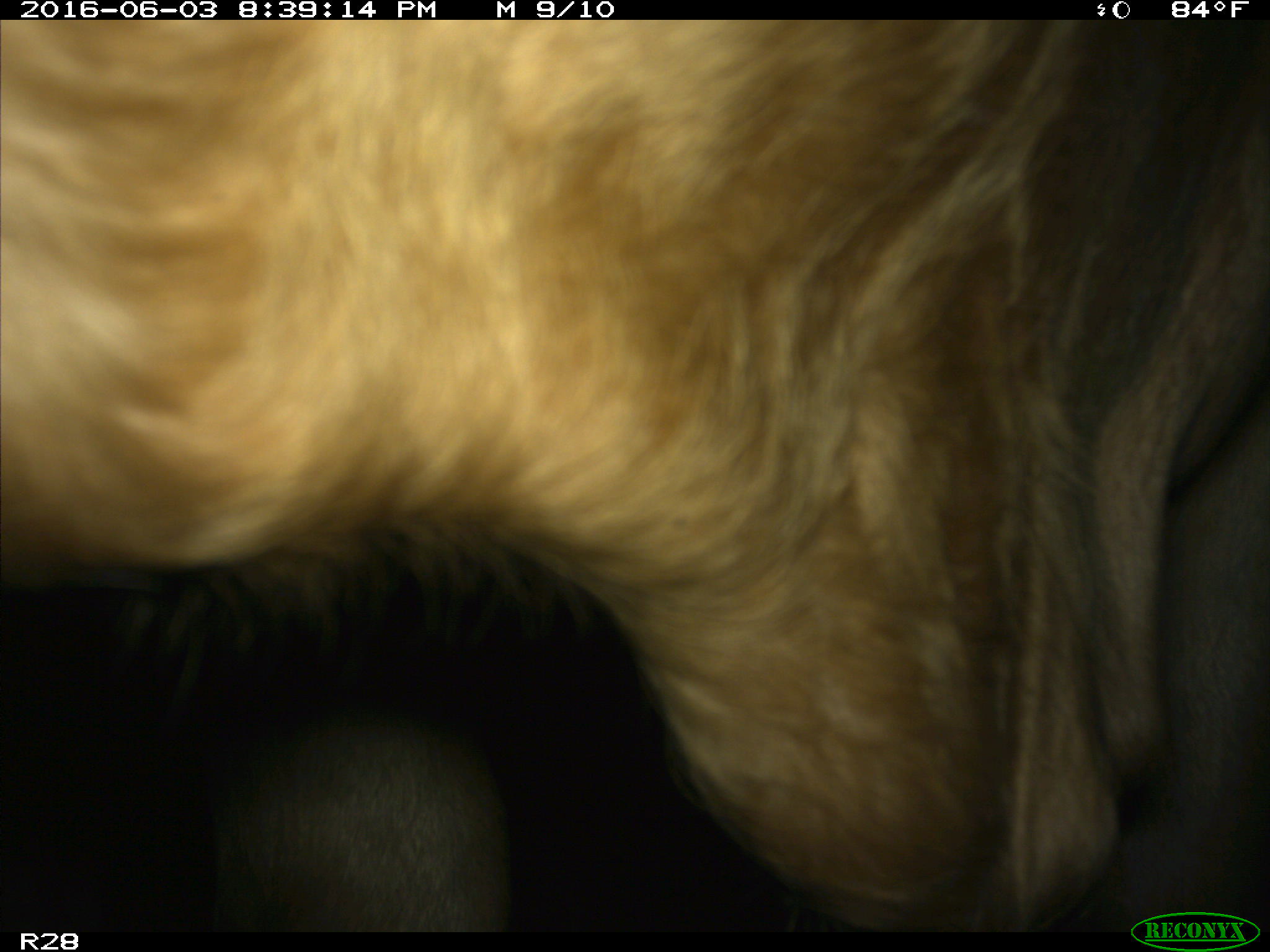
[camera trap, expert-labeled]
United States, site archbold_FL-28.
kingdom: Animalia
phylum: Chordata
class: Mammalia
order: Artiodactyla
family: Bovidae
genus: Bos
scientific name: Bos taurus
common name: domestic cow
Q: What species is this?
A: Bos taurus (domestic cow).